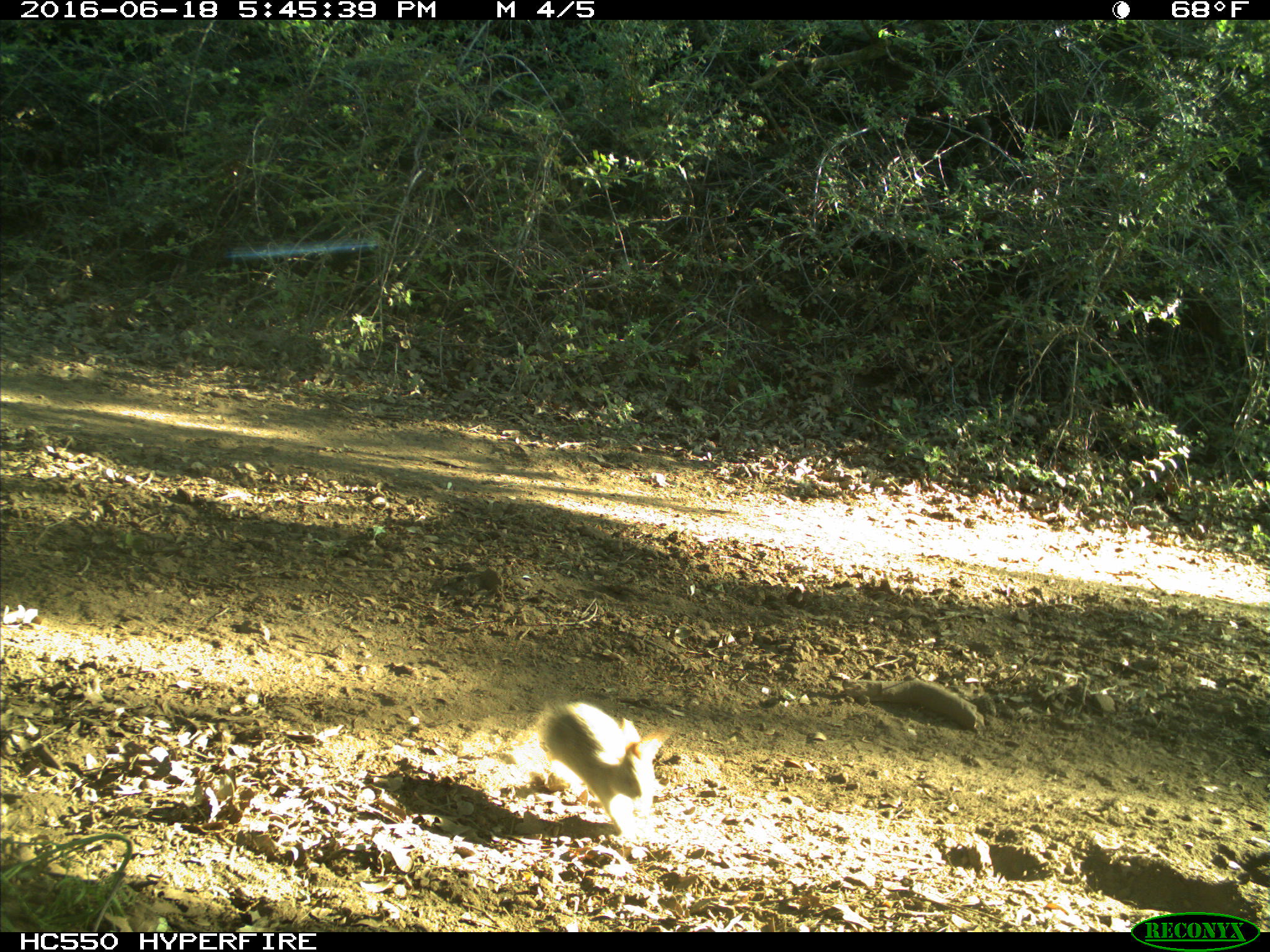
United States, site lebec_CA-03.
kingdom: Animalia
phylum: Chordata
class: Mammalia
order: Lagomorpha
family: Leporidae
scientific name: Leporidae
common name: rabbits and hares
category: unidentified rabbit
Unidentified rabbit (rabbits and hares) (Leporidae).